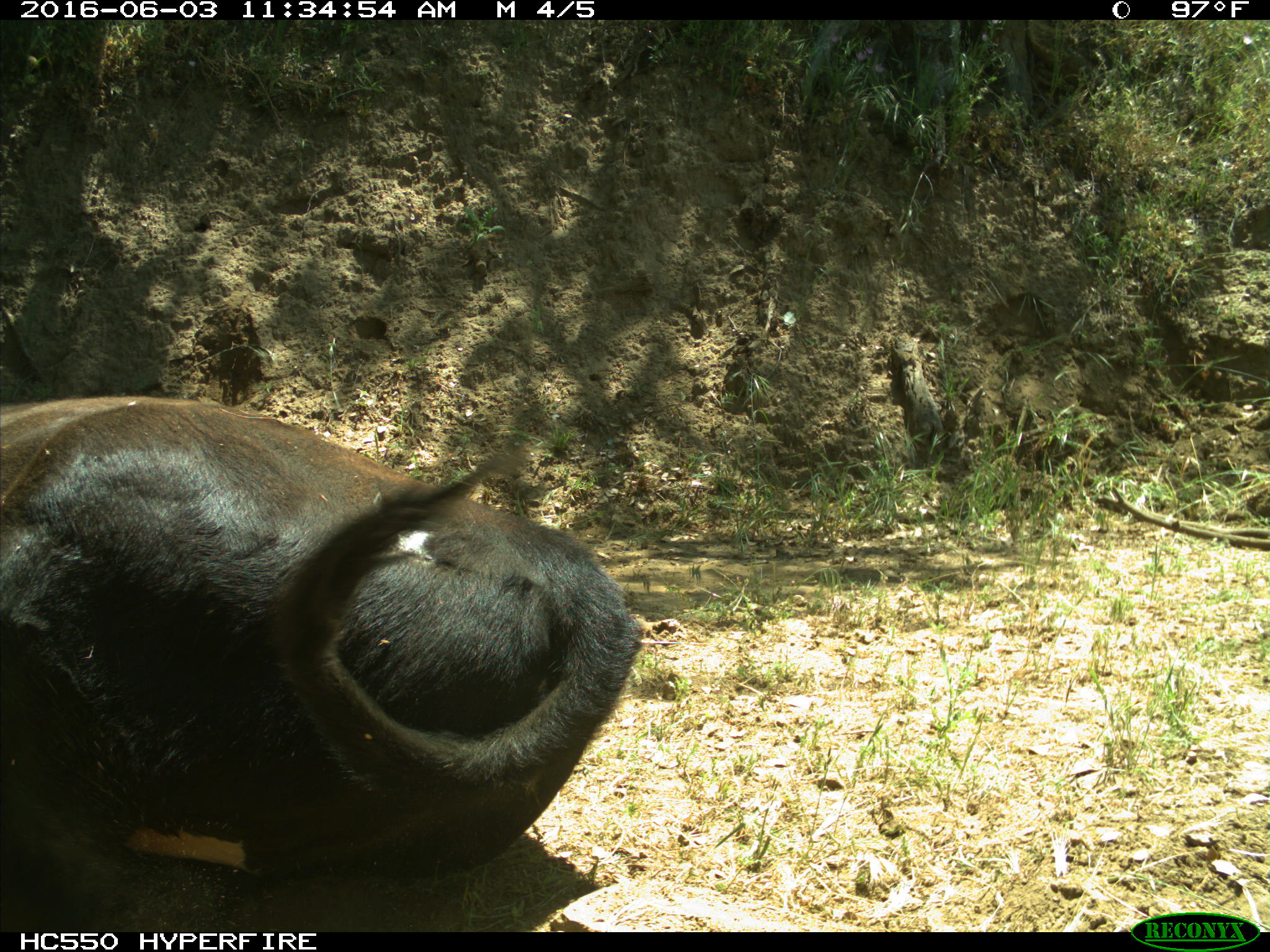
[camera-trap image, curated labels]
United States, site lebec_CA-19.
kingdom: Animalia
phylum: Chordata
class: Mammalia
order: Artiodactyla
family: Bovidae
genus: Bos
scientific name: Bos taurus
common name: domestic cow